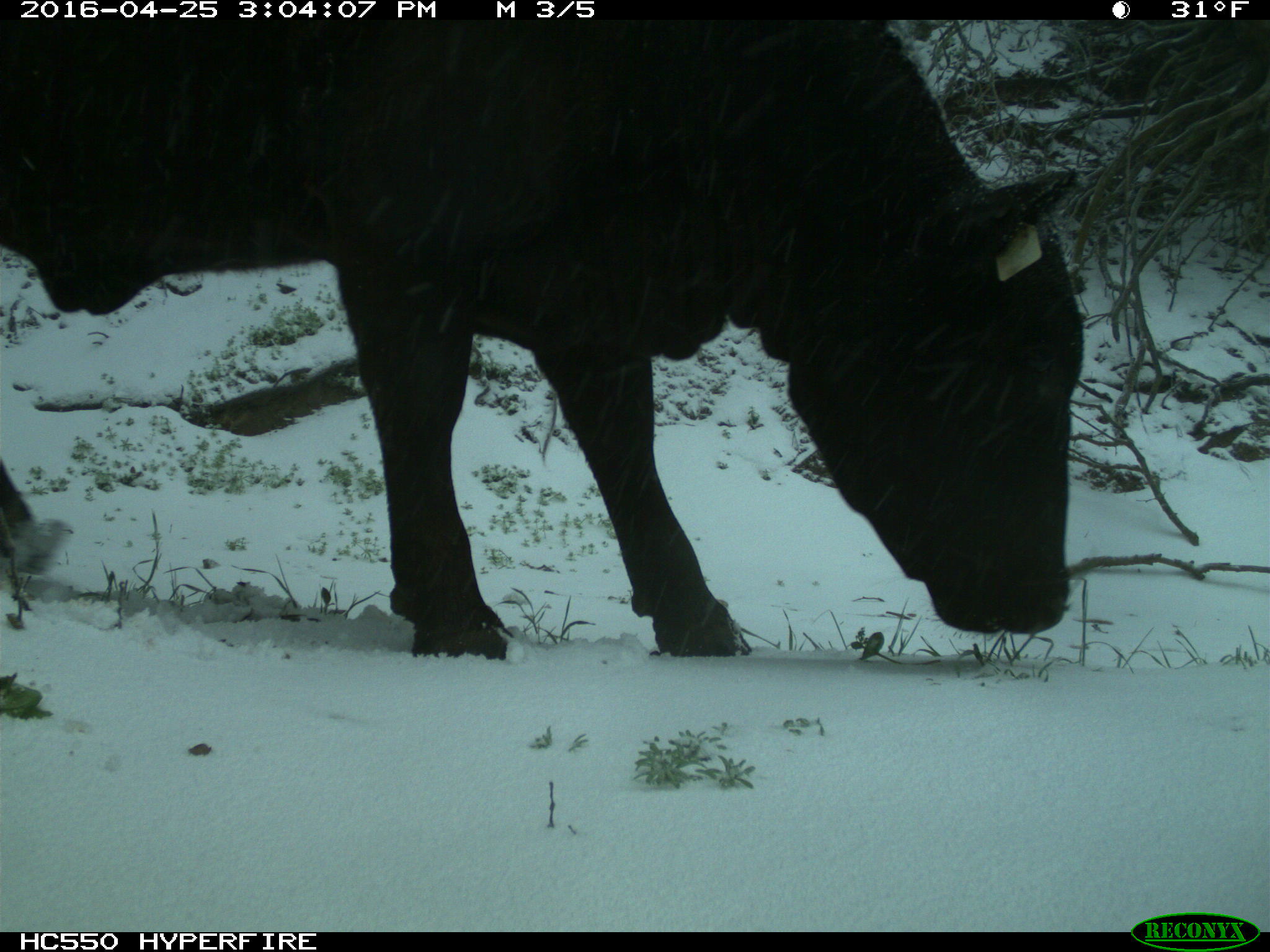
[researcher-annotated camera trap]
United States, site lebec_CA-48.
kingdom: Animalia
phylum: Chordata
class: Mammalia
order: Artiodactyla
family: Bovidae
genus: Bos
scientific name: Bos taurus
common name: domestic cow